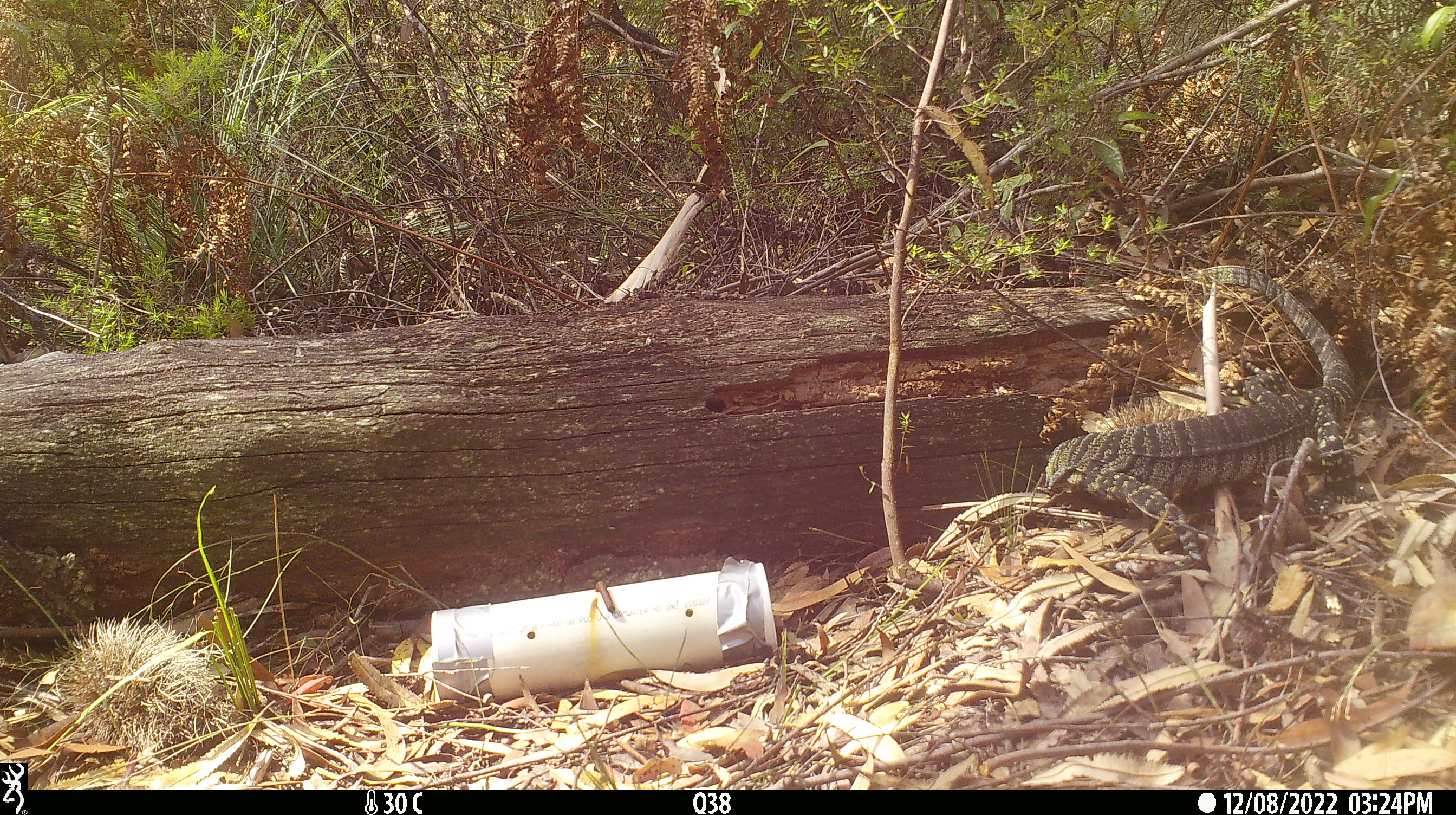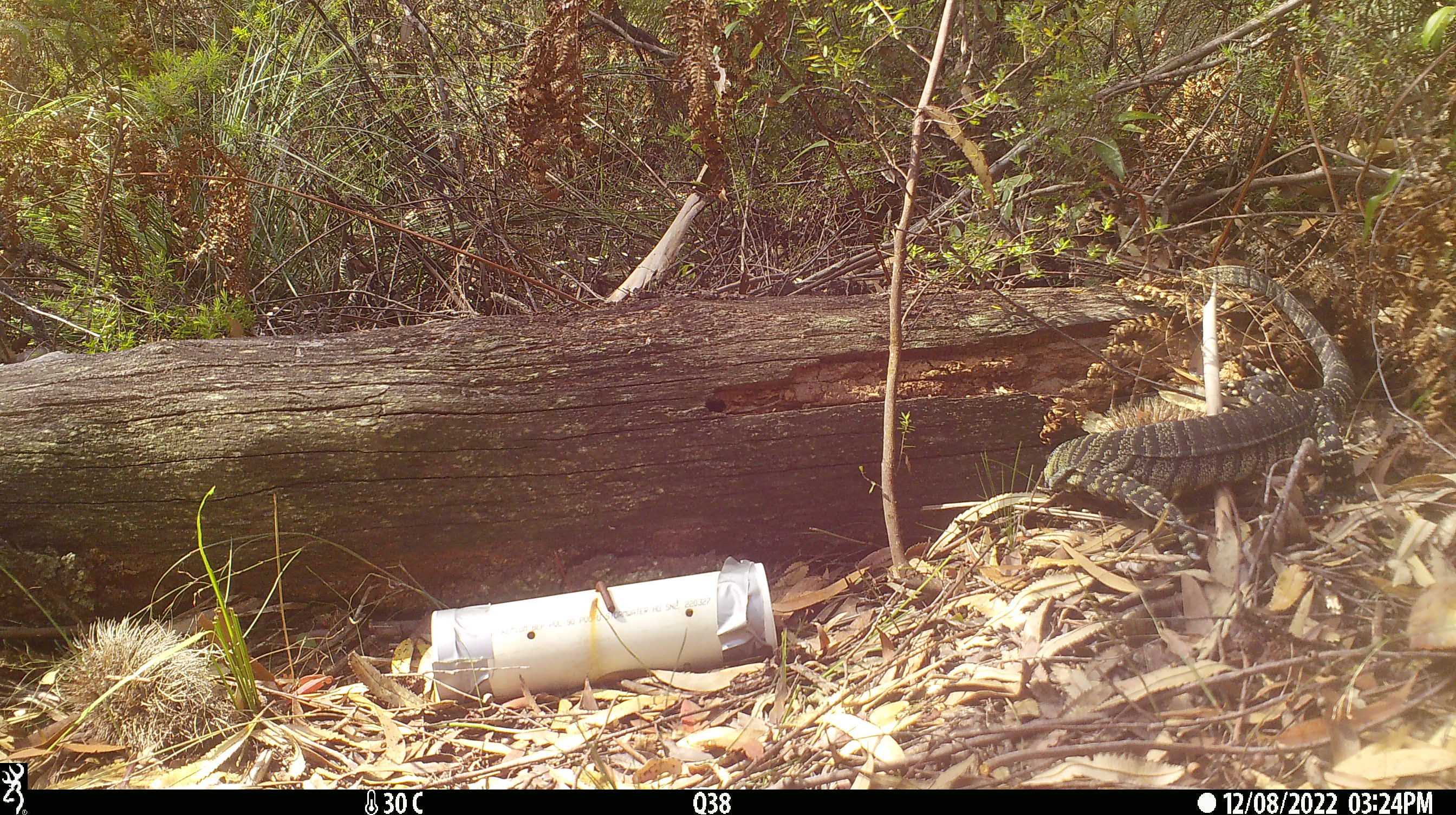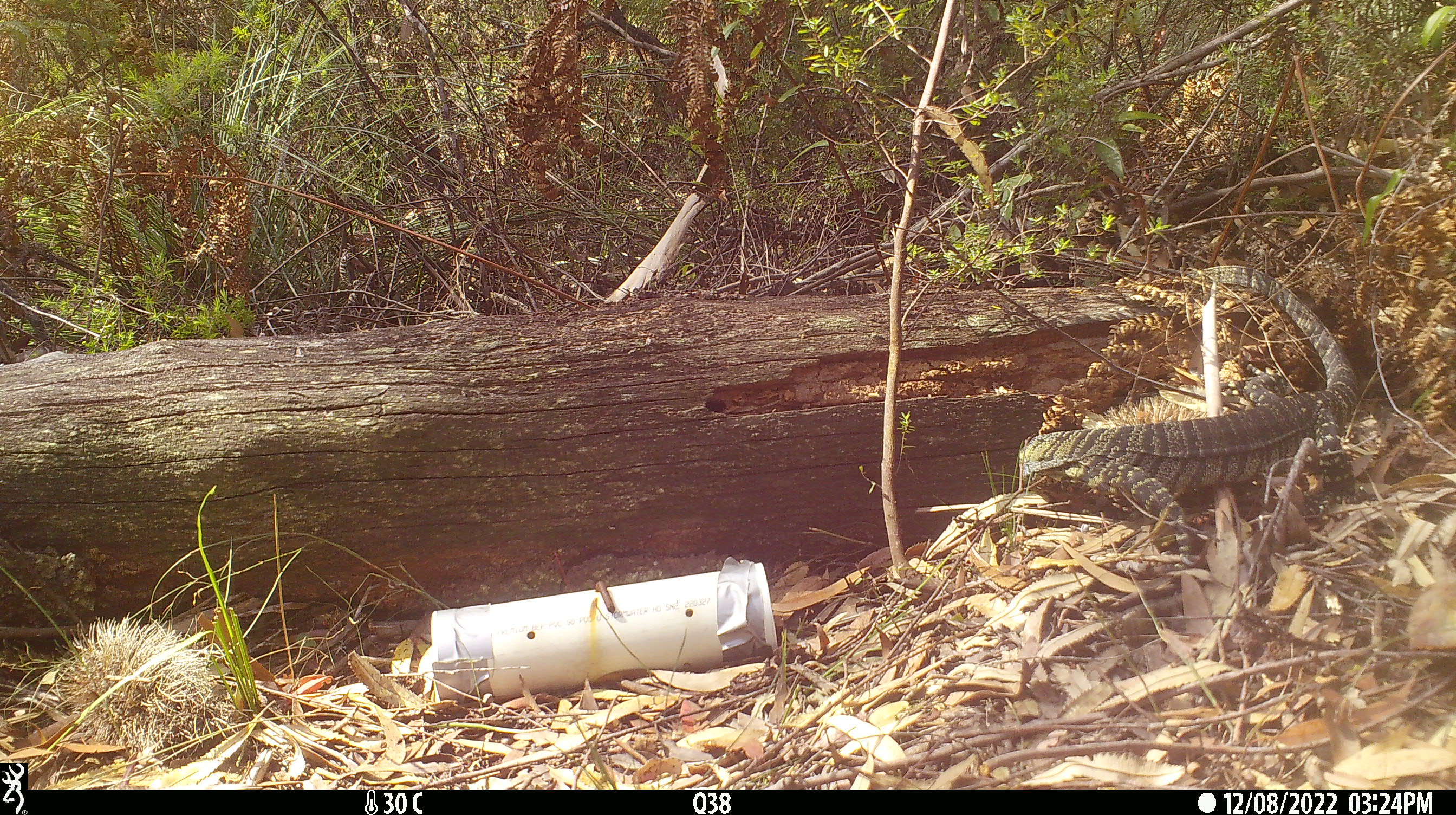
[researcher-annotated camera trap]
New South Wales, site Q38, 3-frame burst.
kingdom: Animalia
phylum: Chordata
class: Reptilia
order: Squamata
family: Varanidae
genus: Varanus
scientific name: Varanus varius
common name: lace monitor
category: goanna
Goanna (lace monitor) (Varanus varius).